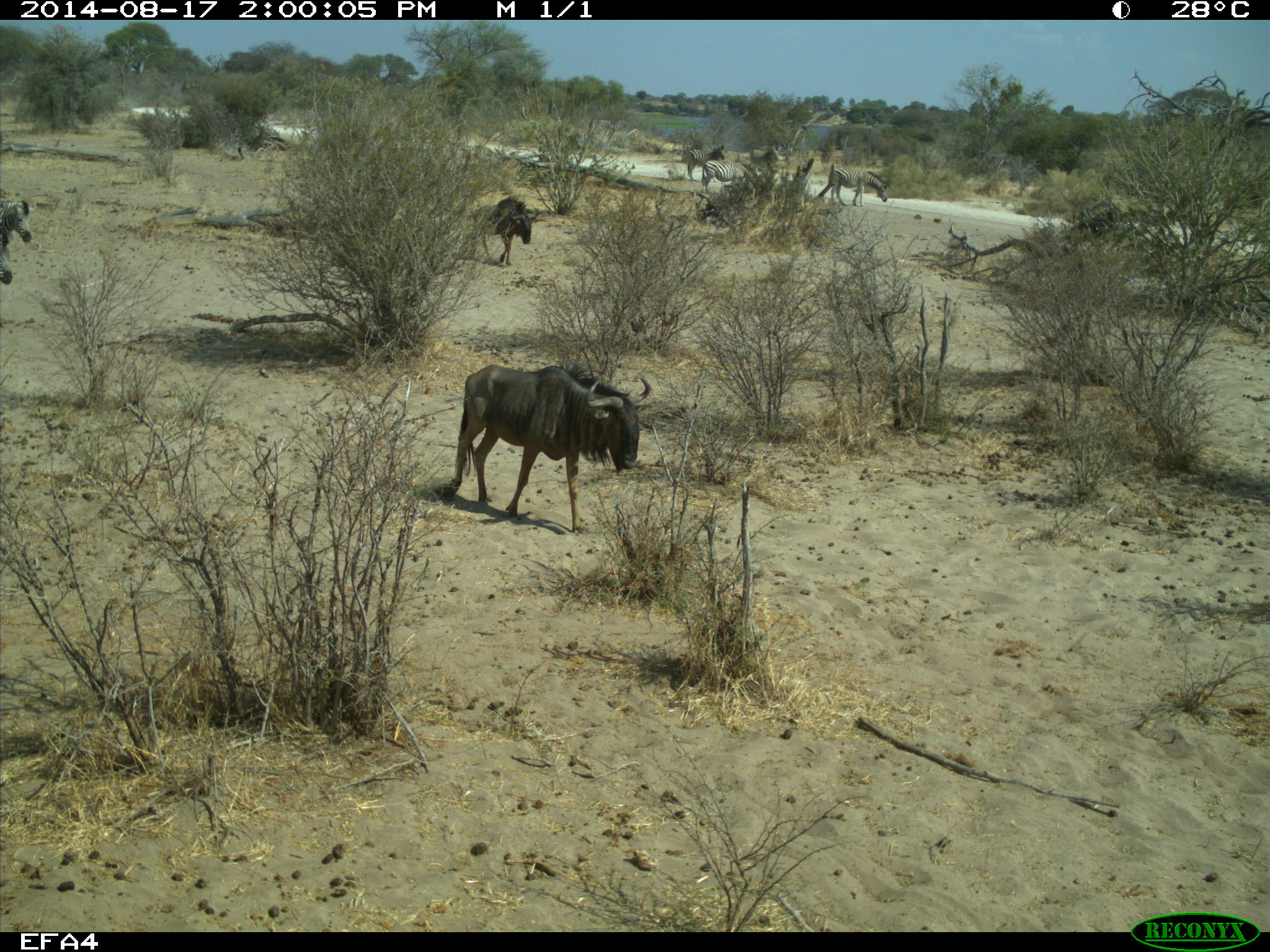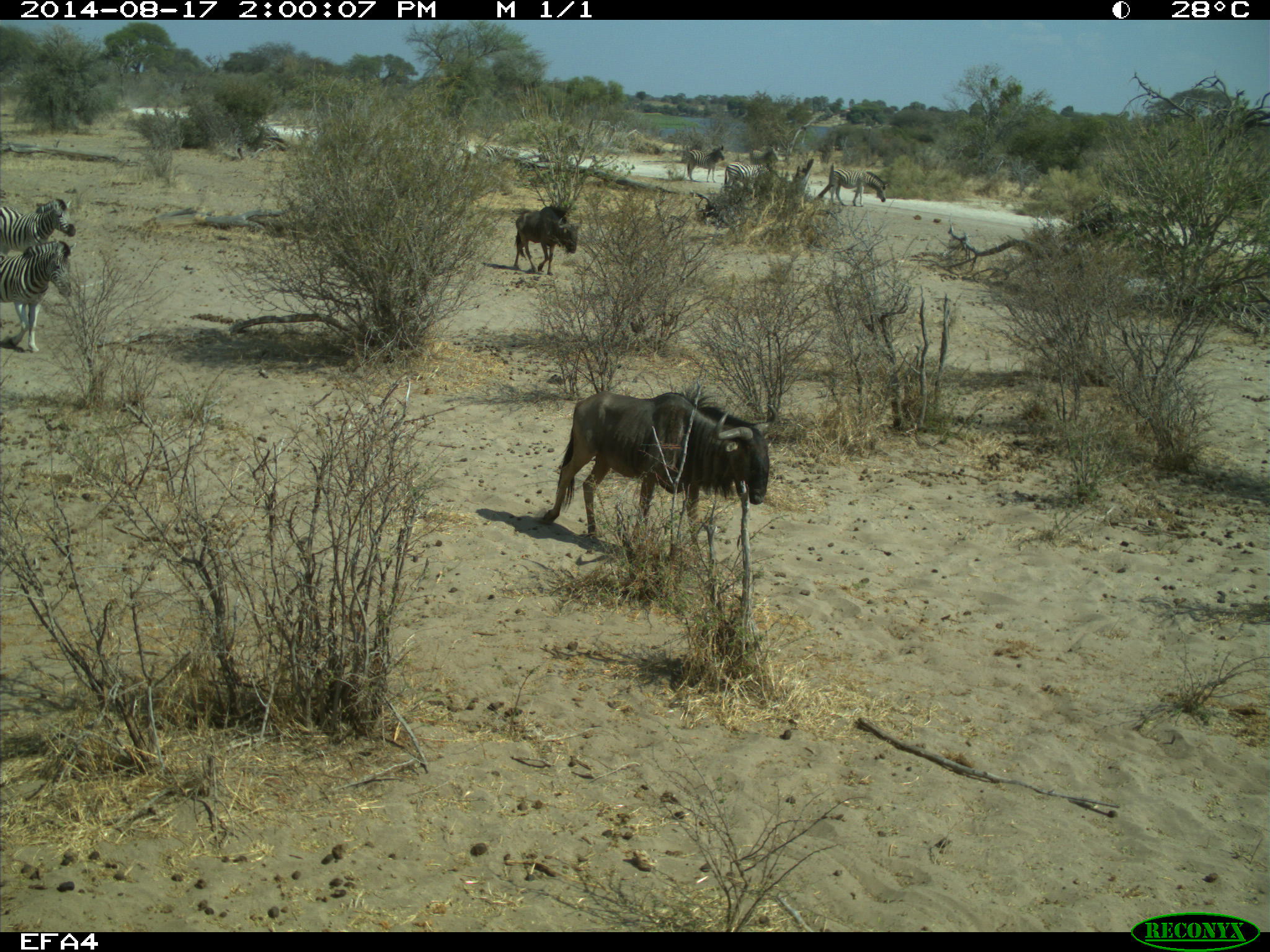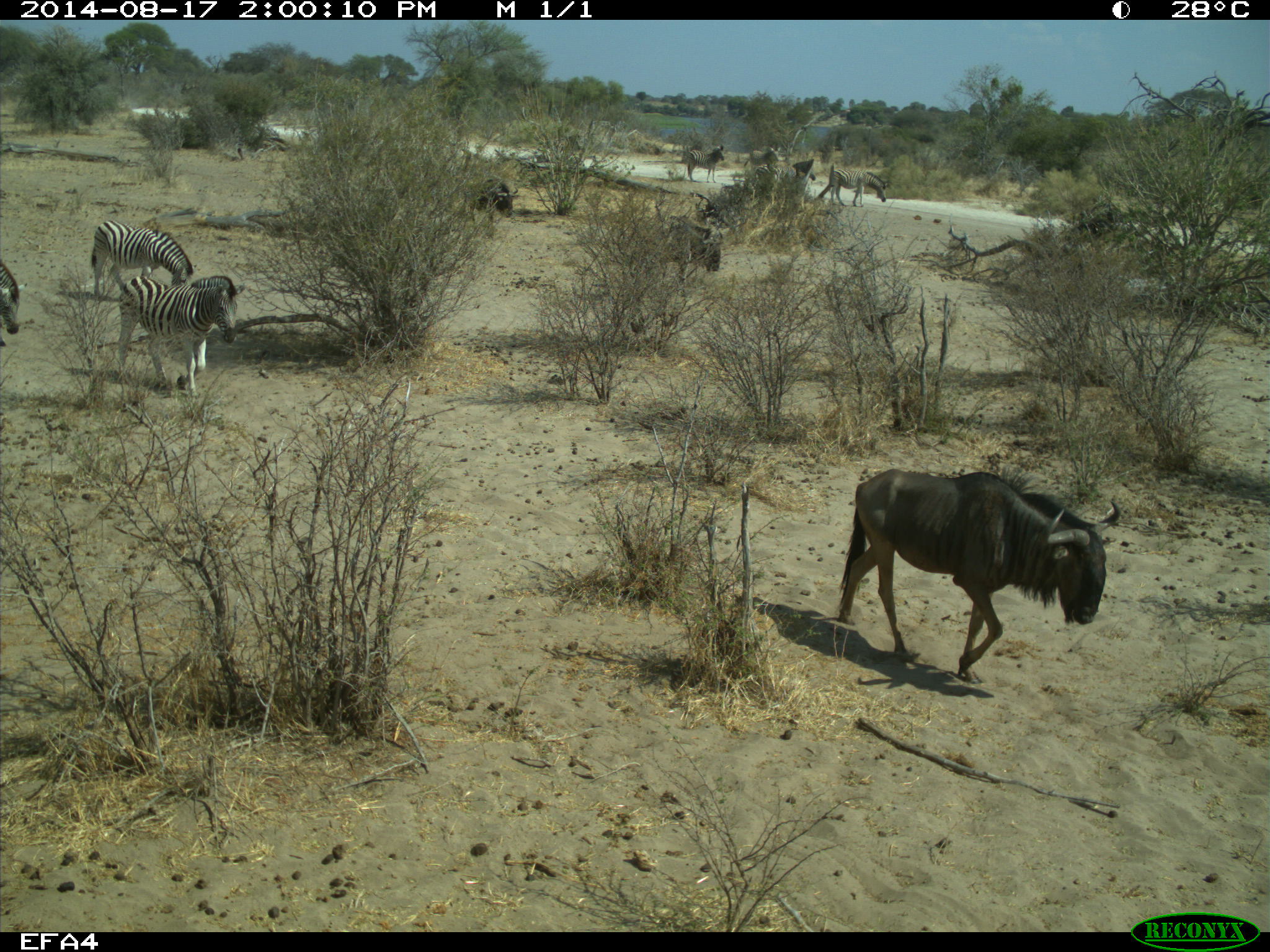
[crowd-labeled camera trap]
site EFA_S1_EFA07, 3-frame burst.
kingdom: Animalia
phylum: Chordata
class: Mammalia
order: Artiodactyla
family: Bovidae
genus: Connochaetes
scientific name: Connochaetes taurinus taurinus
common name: blue wildebeest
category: wildebeestblue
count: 3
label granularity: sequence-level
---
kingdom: Animalia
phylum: Chordata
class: Mammalia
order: Perissodactyla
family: Equidae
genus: Equus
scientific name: Equus quagga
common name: plains zebra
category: zebraplains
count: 10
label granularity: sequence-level